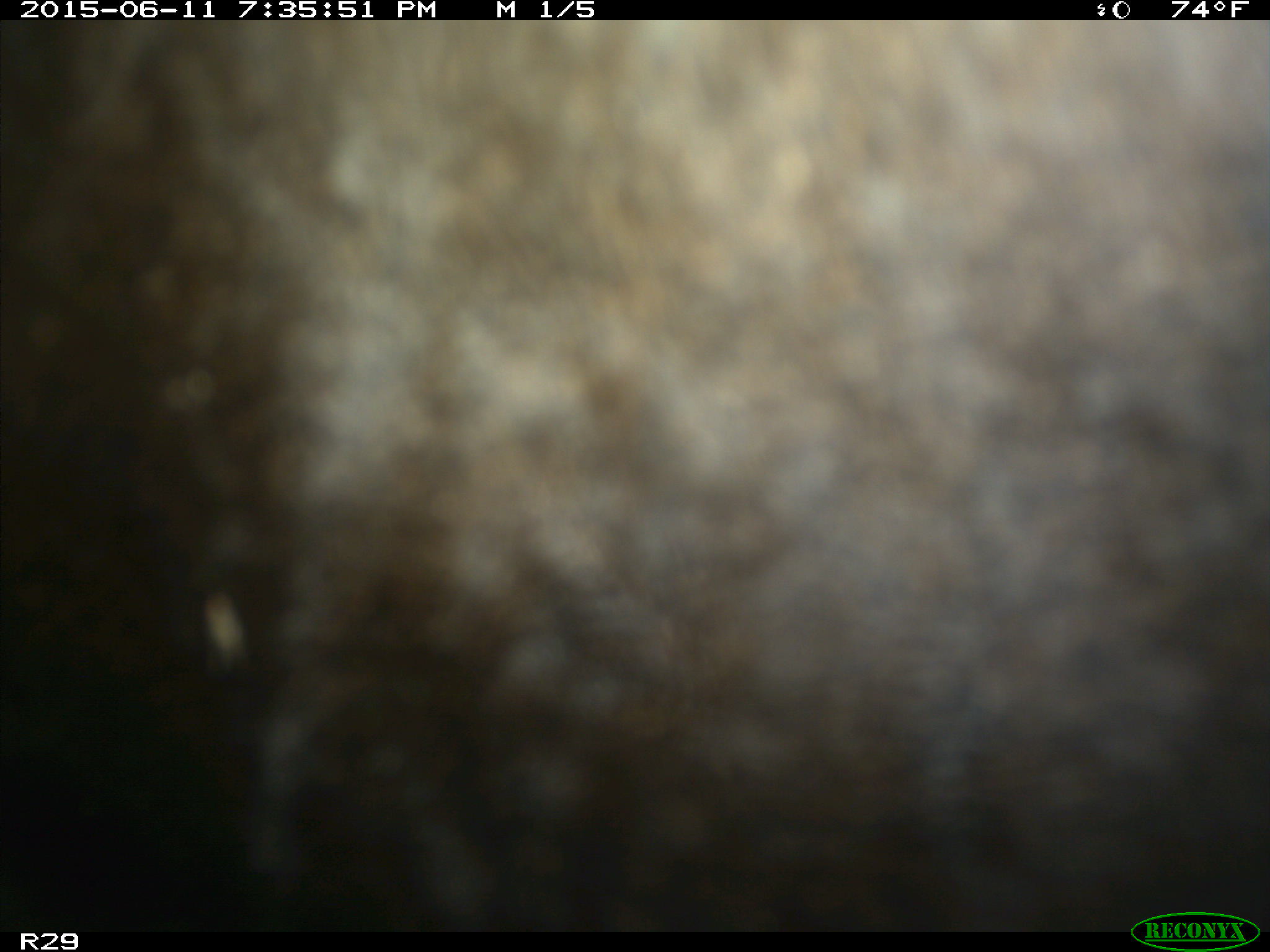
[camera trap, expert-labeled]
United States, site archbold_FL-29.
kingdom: Animalia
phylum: Chordata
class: Mammalia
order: Artiodactyla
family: Bovidae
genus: Bos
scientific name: Bos taurus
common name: domestic cow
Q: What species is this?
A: Bos taurus (domestic cow).